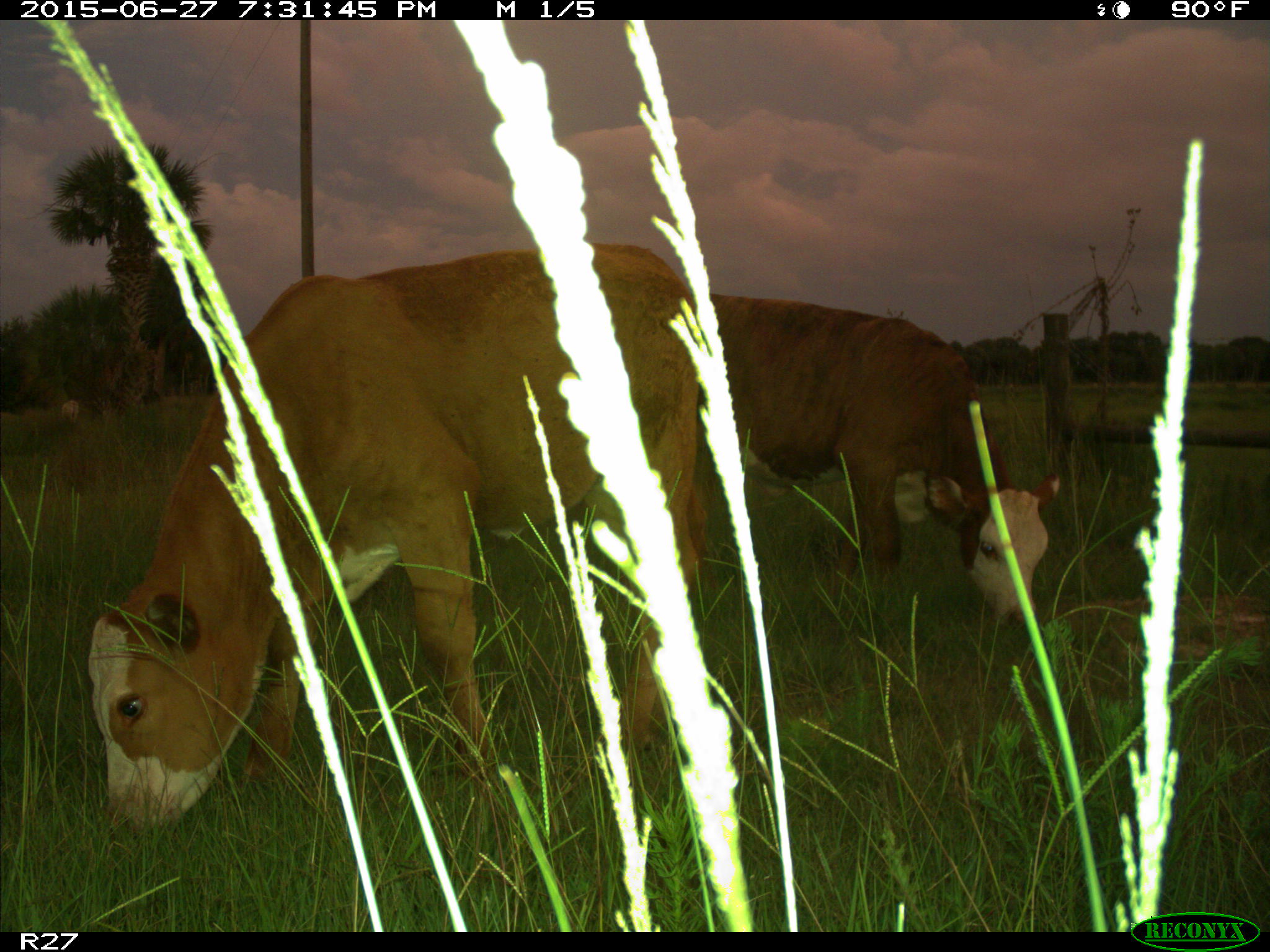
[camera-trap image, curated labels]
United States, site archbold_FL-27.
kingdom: Animalia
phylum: Chordata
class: Mammalia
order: Artiodactyla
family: Bovidae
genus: Bos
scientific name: Bos taurus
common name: domestic cow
Bos taurus (domestic cow).